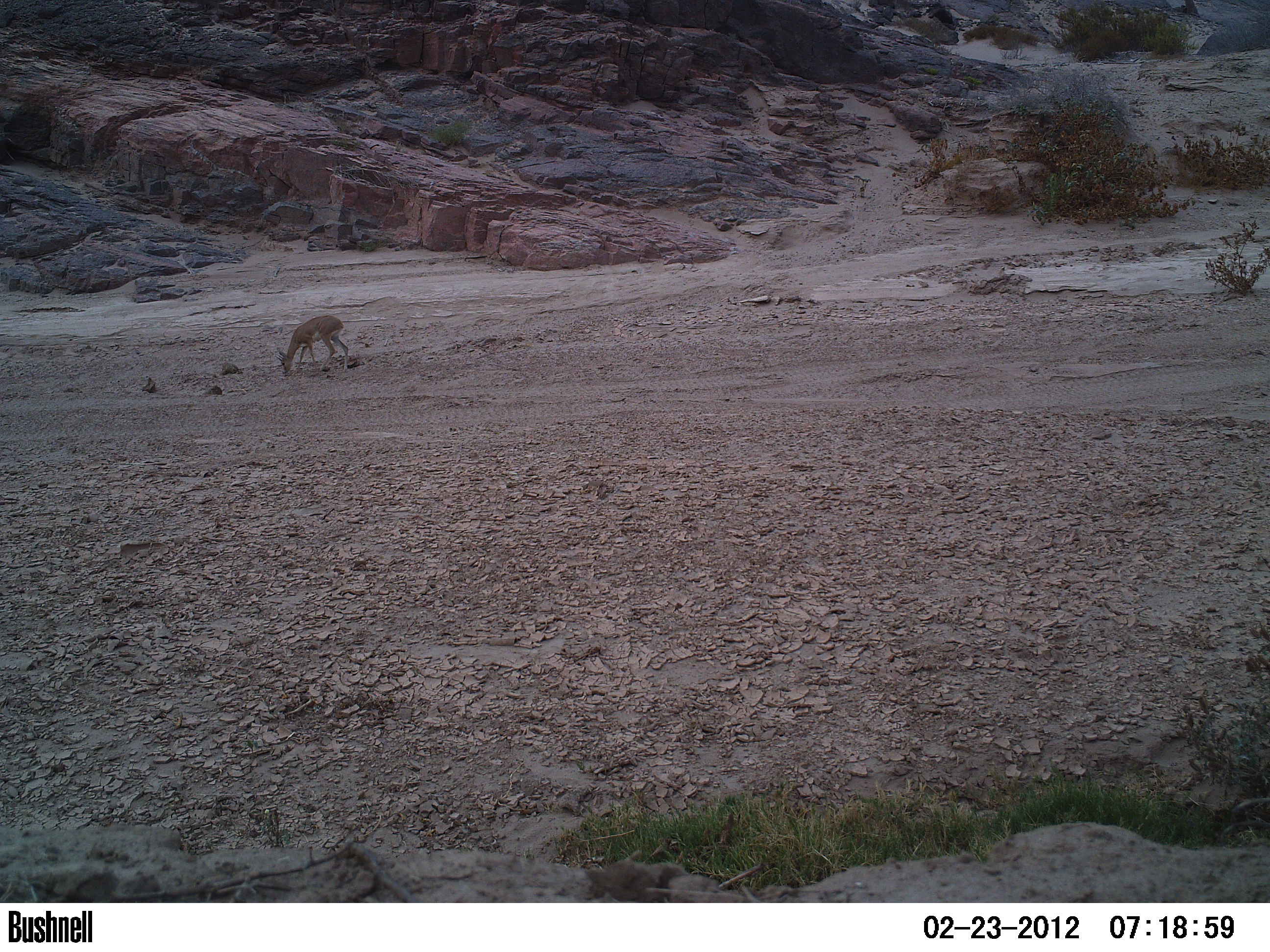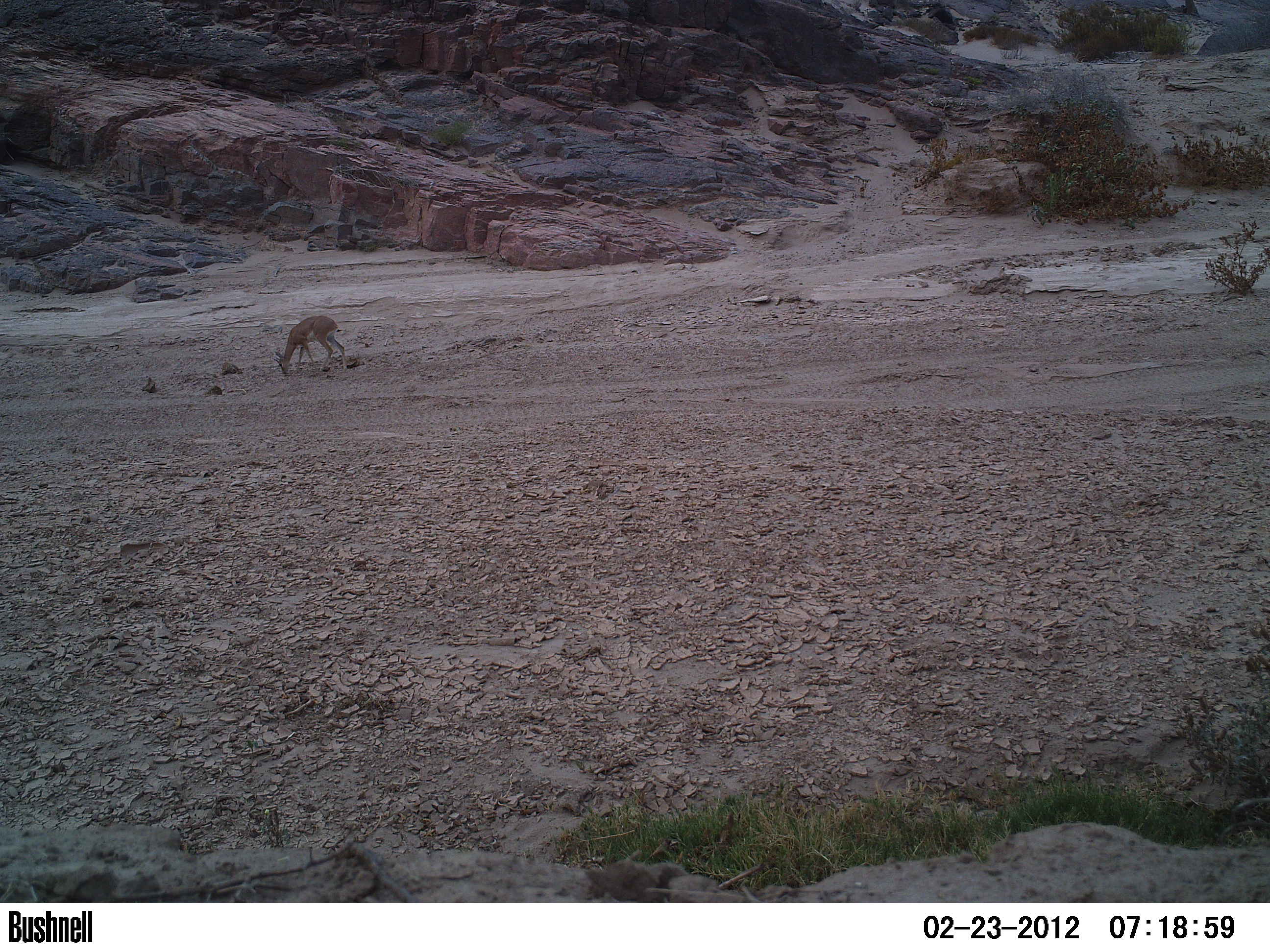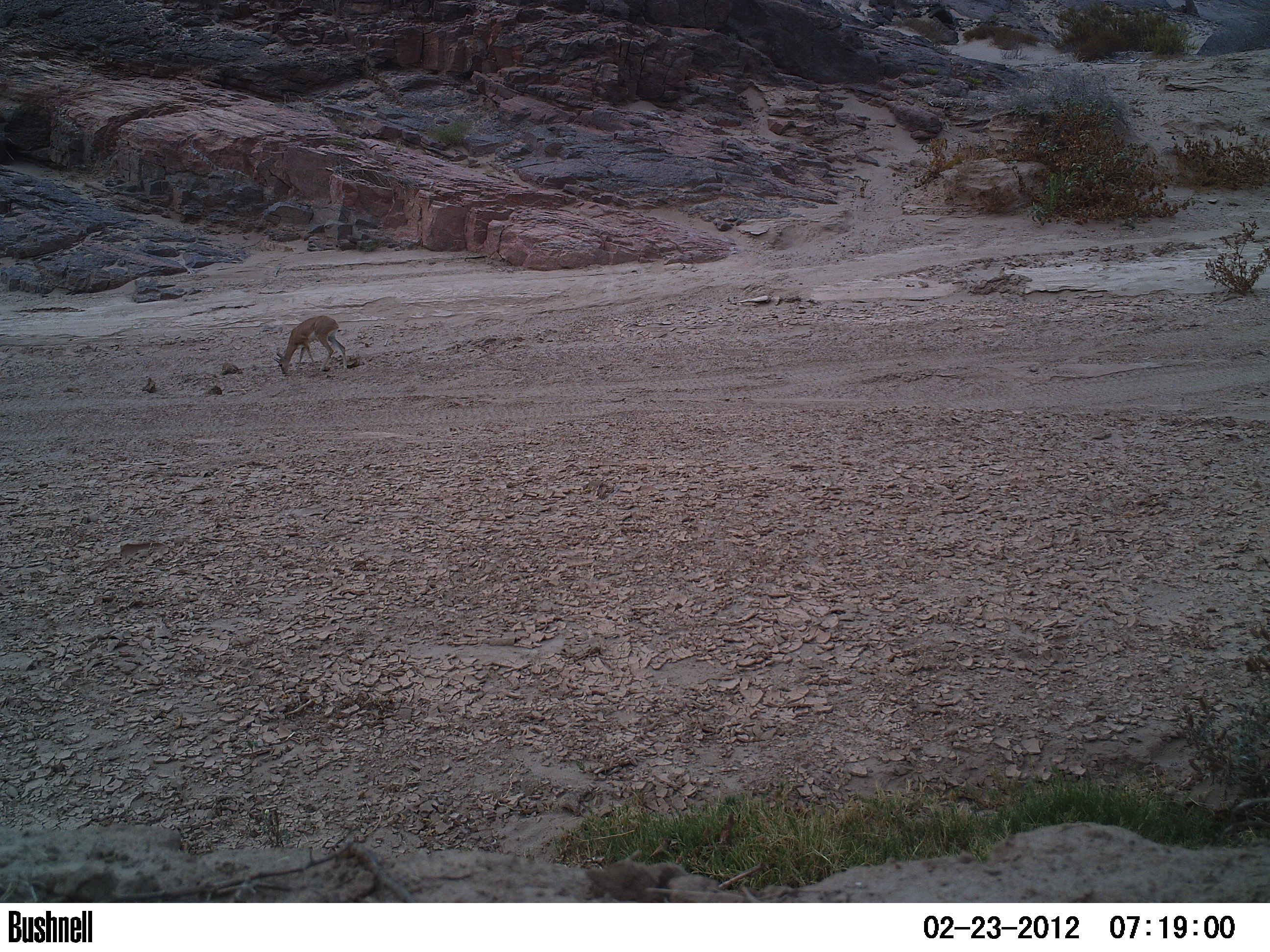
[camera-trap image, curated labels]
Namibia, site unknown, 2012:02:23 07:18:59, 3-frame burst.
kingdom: Animalia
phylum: Chordata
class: Mammalia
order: Artiodactyla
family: Bovidae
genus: Raphicerus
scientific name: Raphicerus campestris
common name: steenbok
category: raphiceros campestris